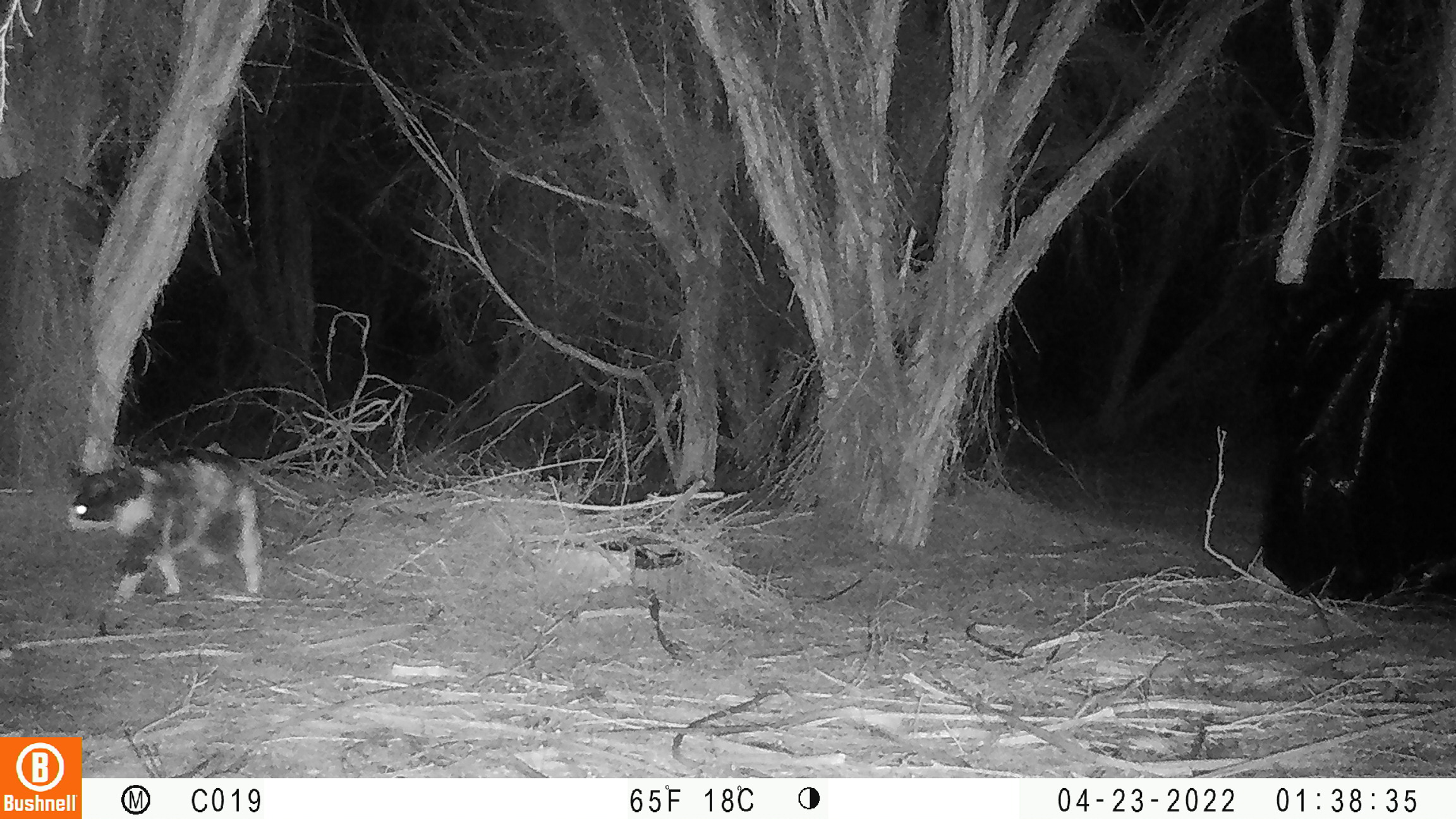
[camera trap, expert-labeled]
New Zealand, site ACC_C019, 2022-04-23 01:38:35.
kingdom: Animalia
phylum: Chordata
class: Mammalia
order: Carnivora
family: Felidae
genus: Felis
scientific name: Felis catus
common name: domestic cat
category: cat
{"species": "cat (domestic cat) (Felis catus)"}